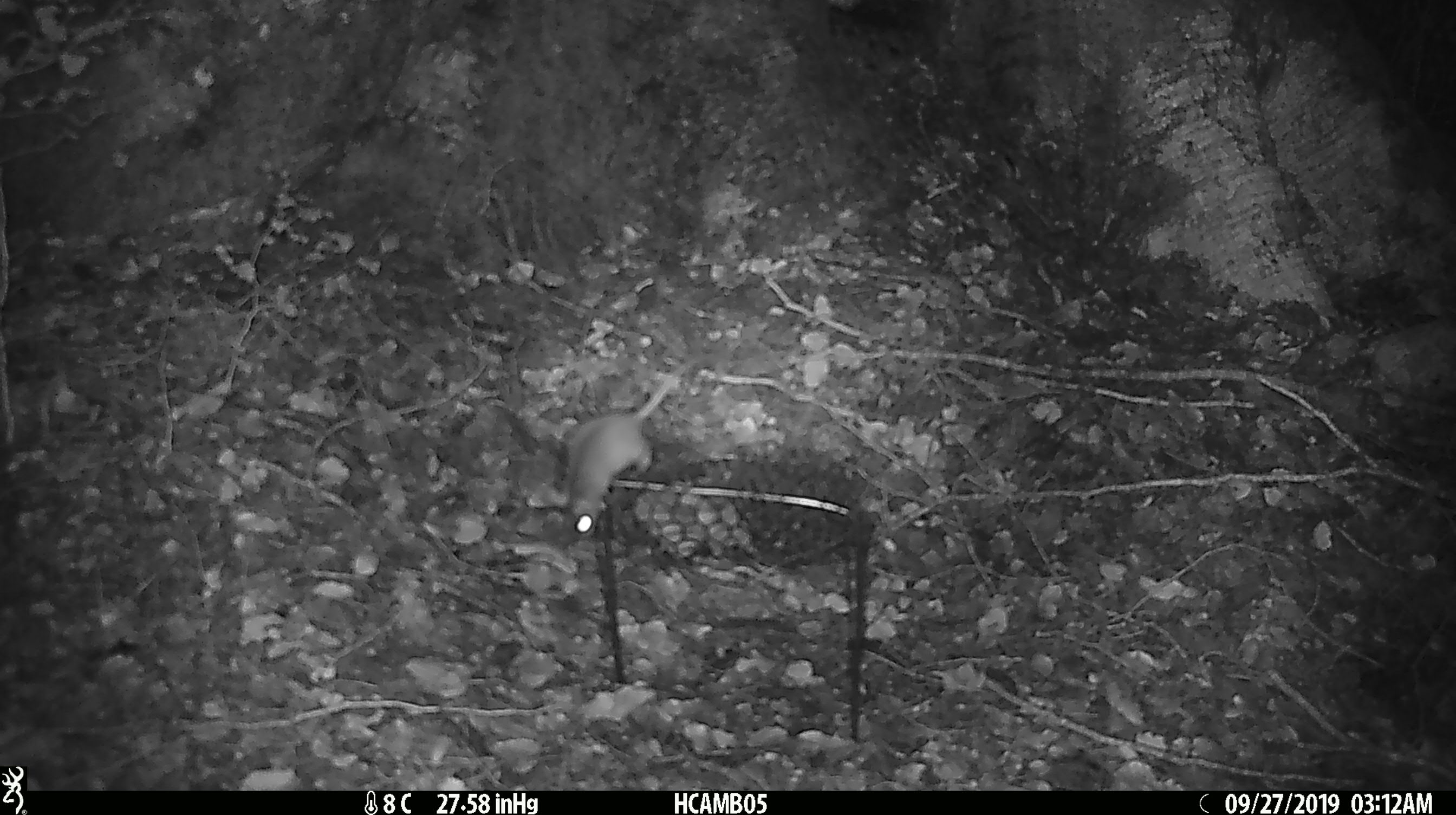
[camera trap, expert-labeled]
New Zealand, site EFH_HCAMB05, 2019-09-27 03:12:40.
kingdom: Animalia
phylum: Chordata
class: Mammalia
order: Rodentia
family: Muridae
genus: Mus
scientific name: Mus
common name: mouse